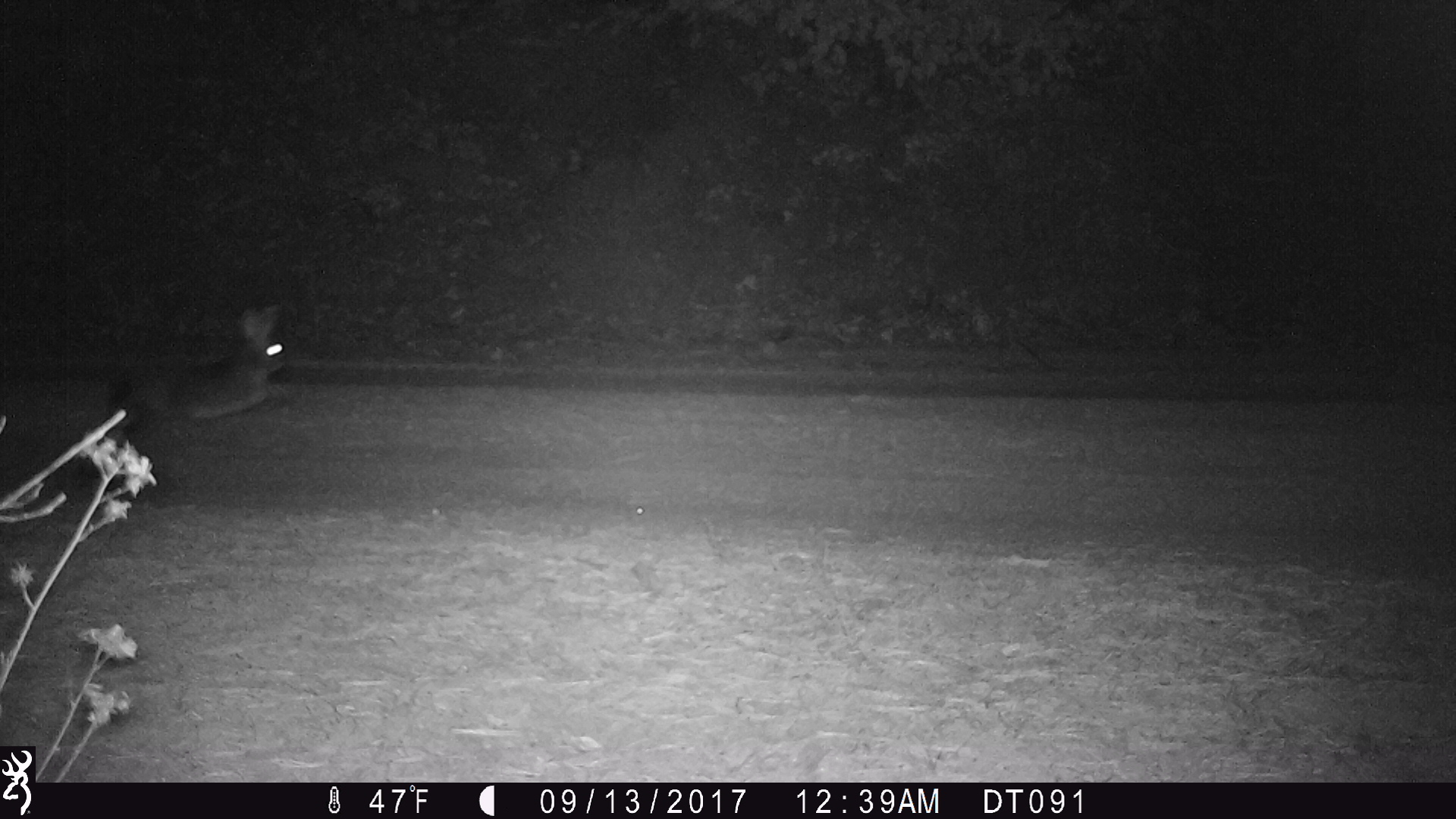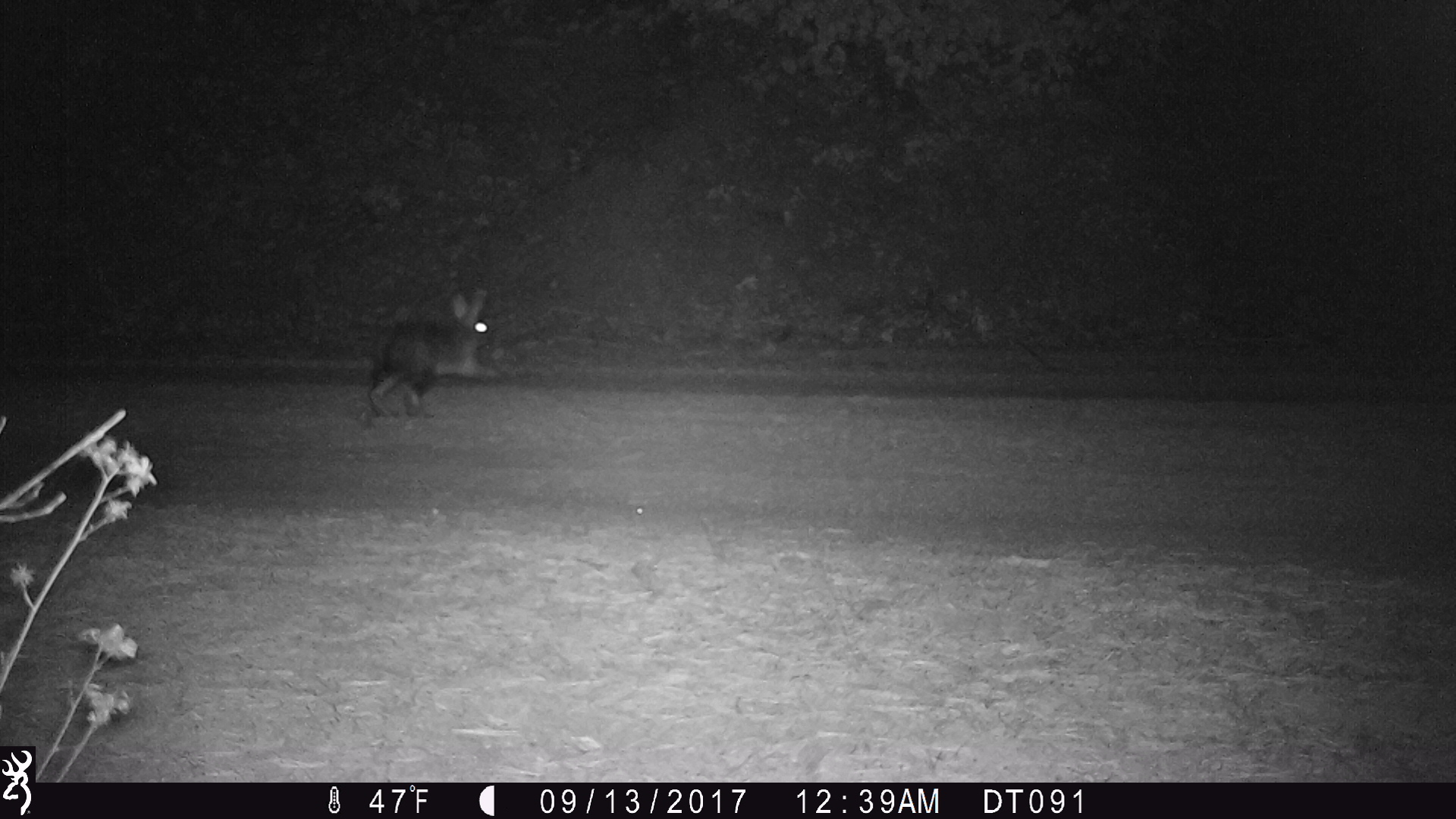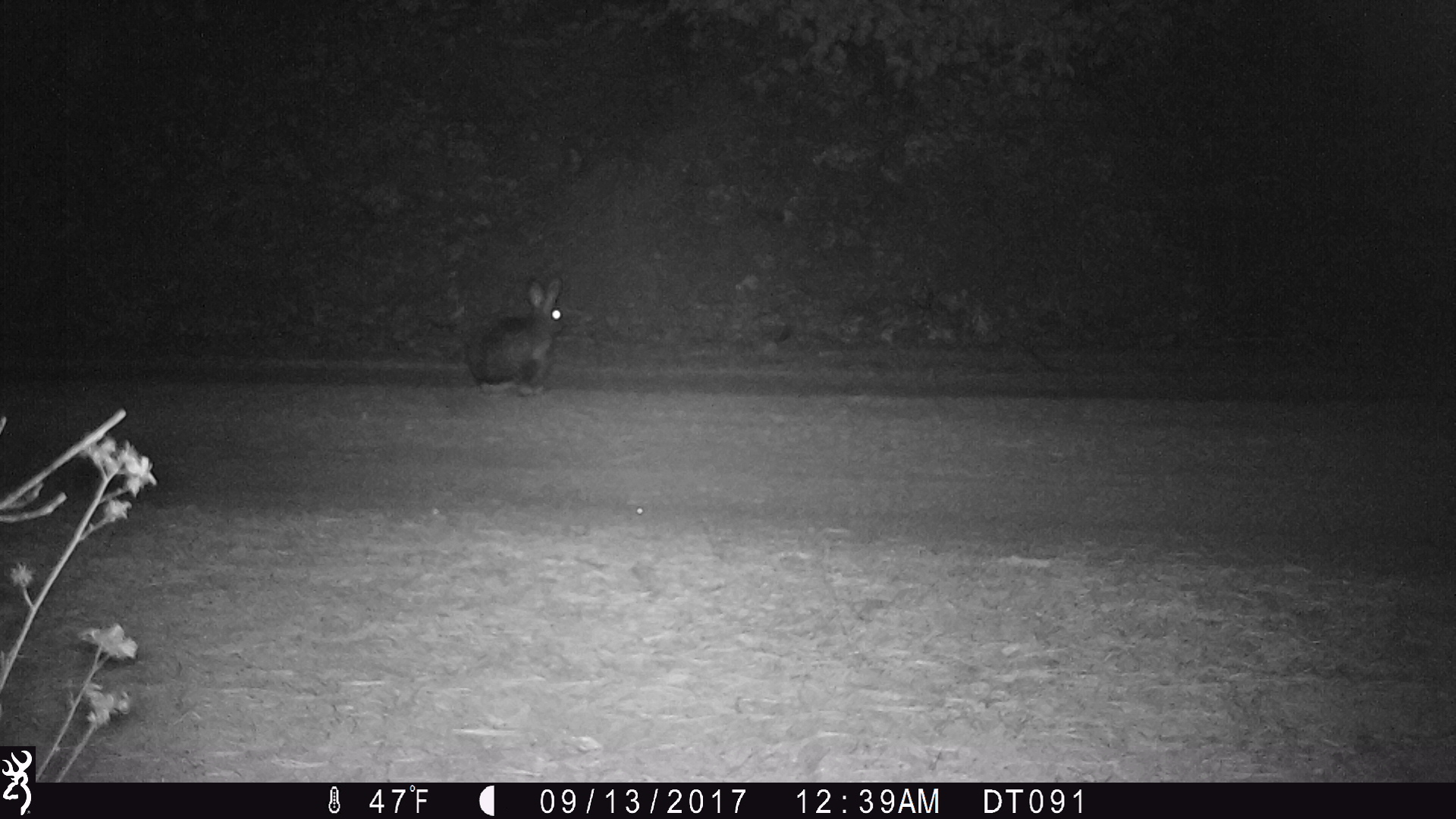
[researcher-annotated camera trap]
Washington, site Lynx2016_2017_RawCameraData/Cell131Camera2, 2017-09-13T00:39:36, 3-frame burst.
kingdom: Animalia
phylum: Chordata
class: Mammalia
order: Lagomorpha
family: Leporidae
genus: Lepus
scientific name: Lepus americanus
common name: snowshoe hare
Lepus americanus (snowshoe hare). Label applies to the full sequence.